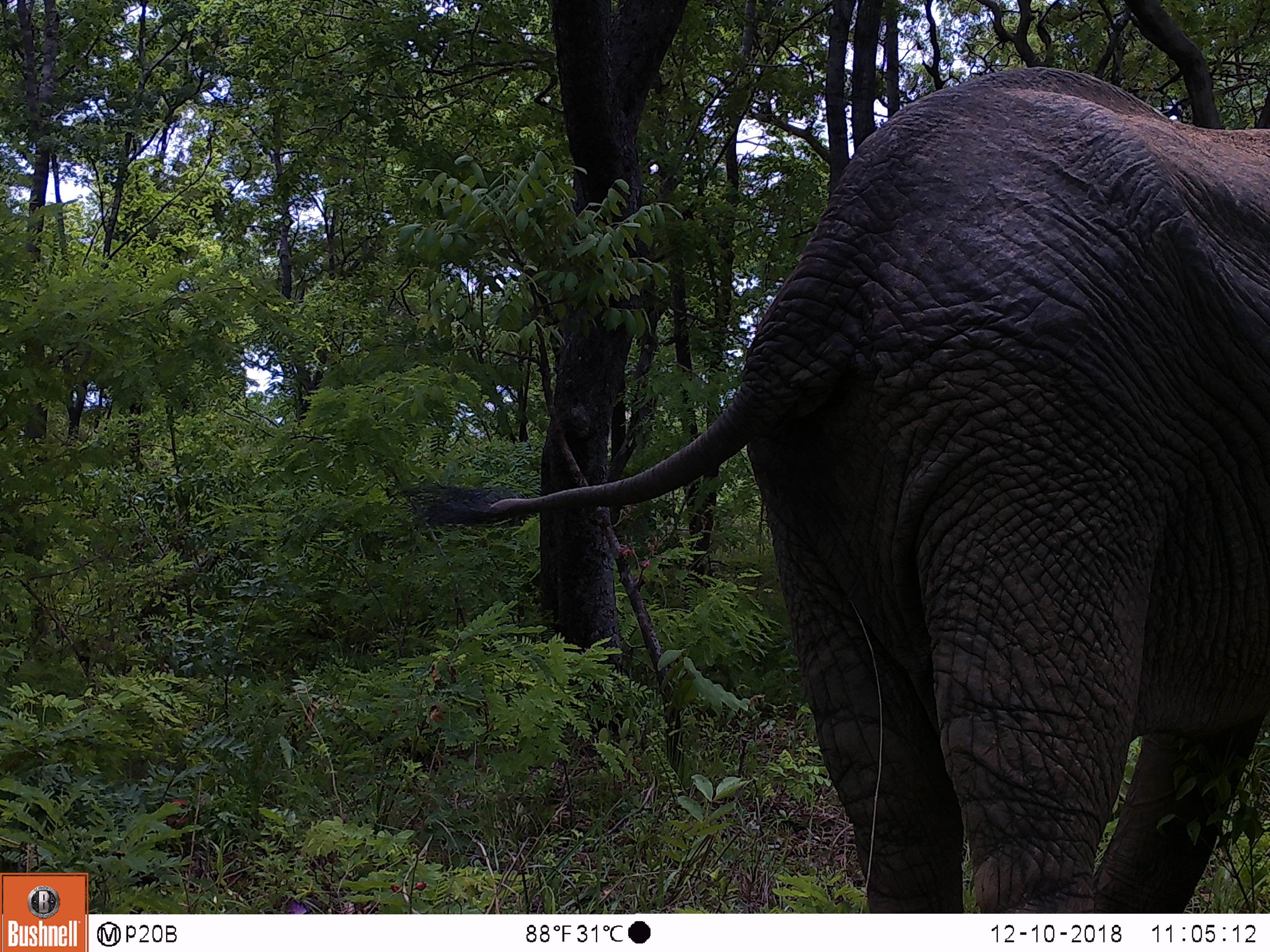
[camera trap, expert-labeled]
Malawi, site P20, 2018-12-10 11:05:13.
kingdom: Animalia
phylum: Chordata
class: Mammalia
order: Proboscidea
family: Elephantidae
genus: Loxodonta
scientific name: Loxodonta africana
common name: african savanna elephant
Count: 1.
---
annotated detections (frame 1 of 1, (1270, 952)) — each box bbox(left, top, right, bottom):
african savanna elephant: bbox(390, 74, 1266, 795)